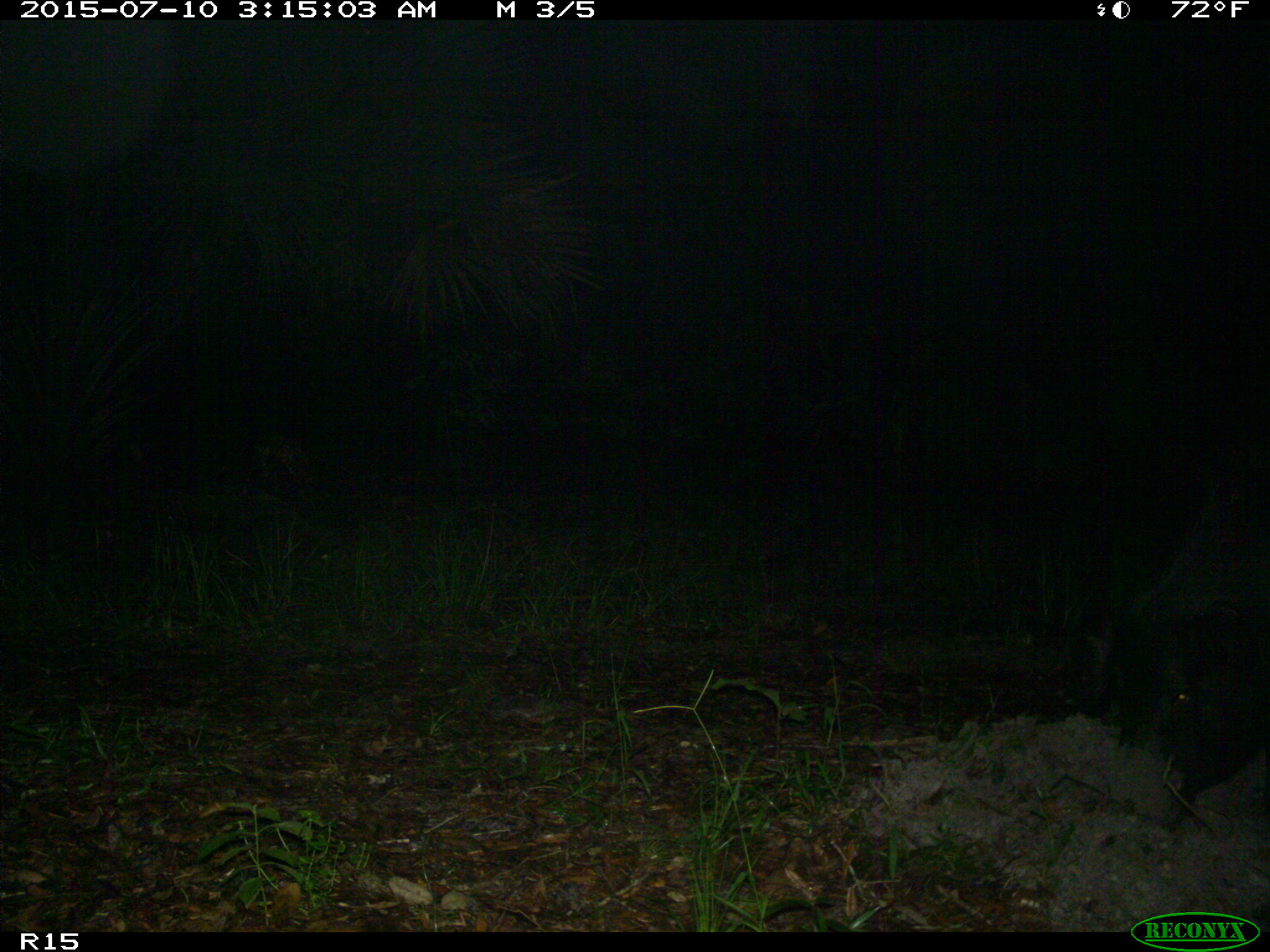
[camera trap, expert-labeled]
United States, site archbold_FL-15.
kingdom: Animalia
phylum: Chordata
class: Mammalia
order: Artiodactyla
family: Suidae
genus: Sus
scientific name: Sus scrofa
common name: wild boar